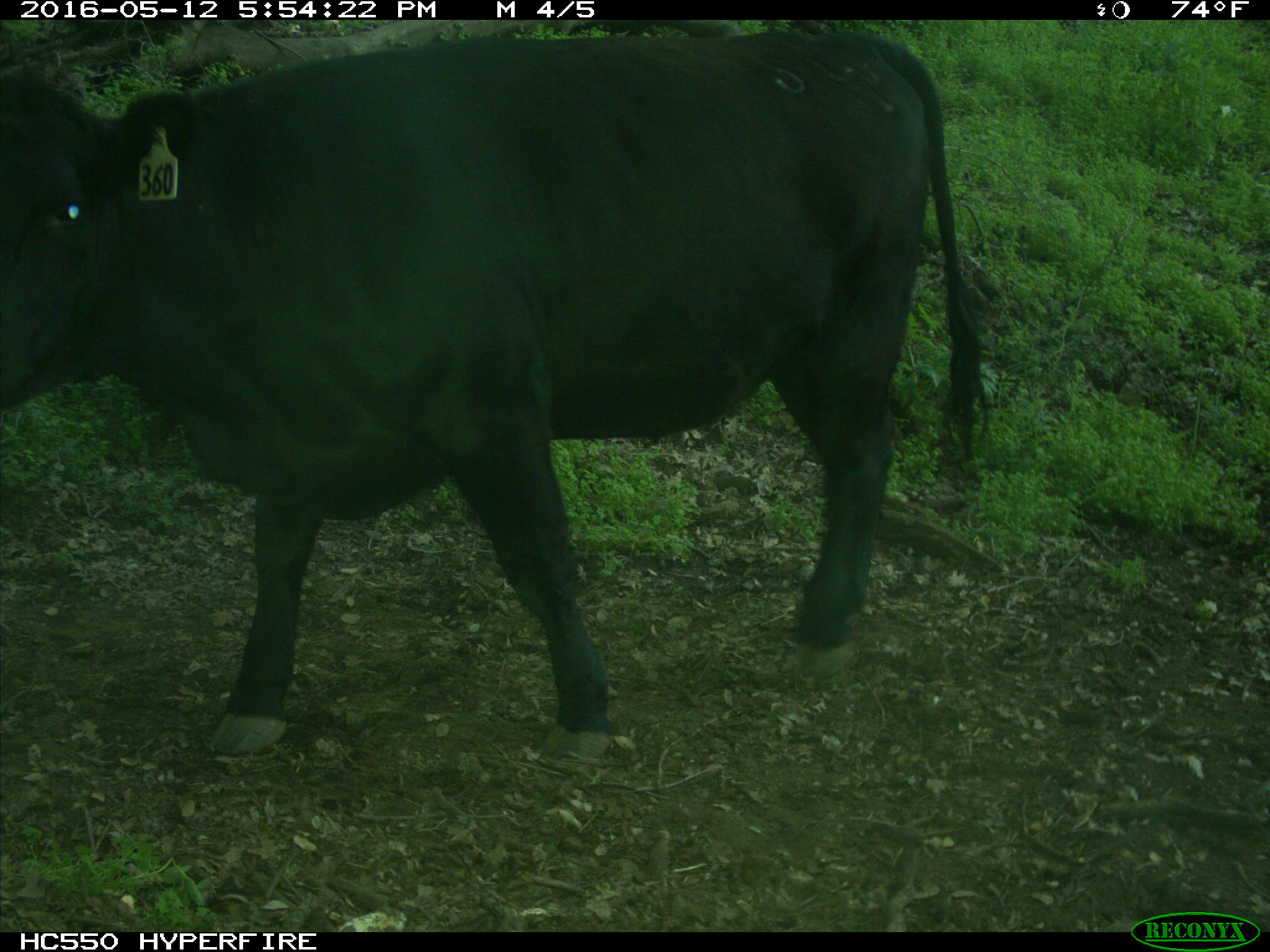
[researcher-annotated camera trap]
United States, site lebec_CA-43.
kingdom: Animalia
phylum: Chordata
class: Mammalia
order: Artiodactyla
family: Bovidae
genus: Bos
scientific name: Bos taurus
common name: domestic cow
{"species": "Bos taurus (domestic cow)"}